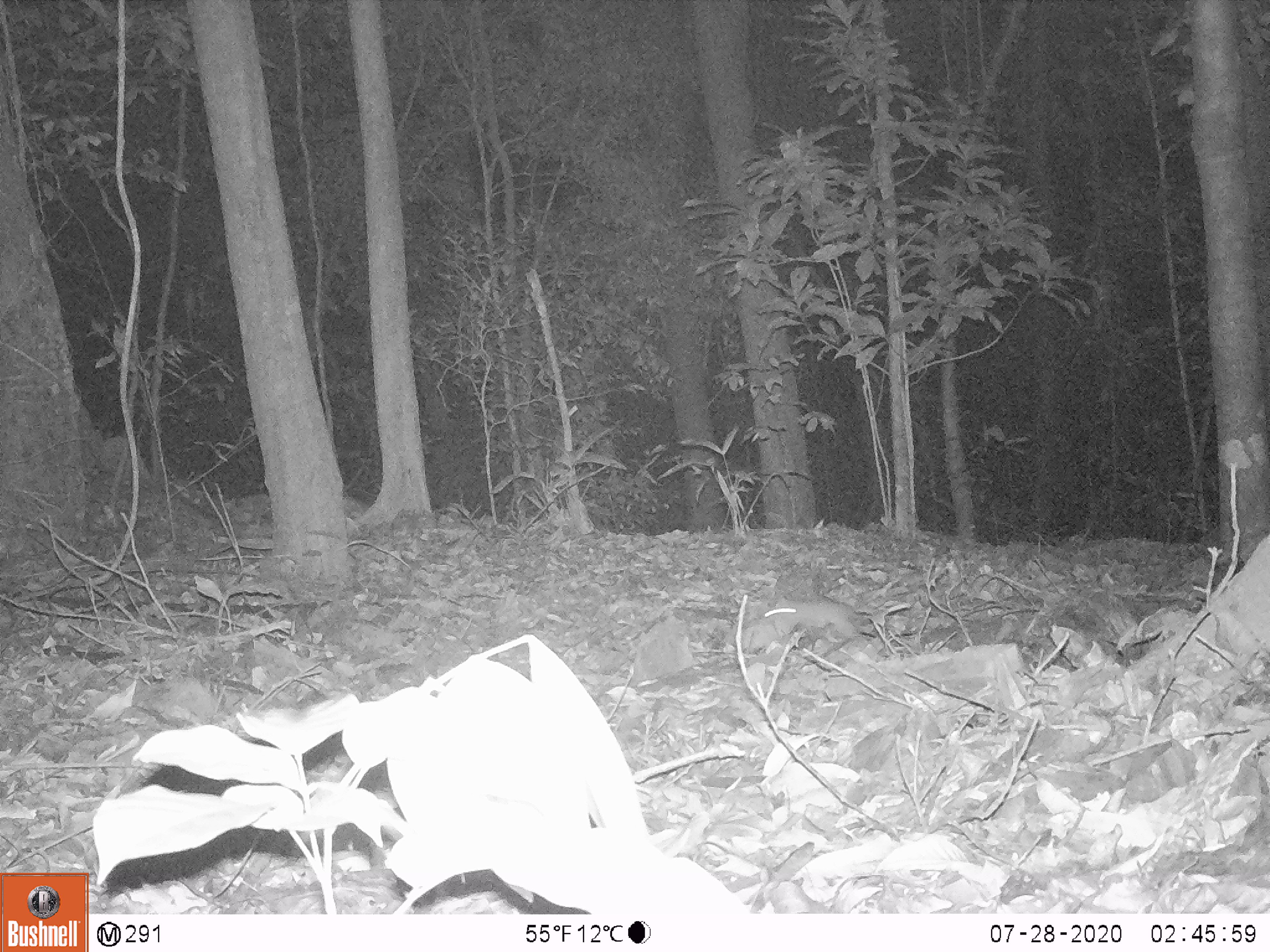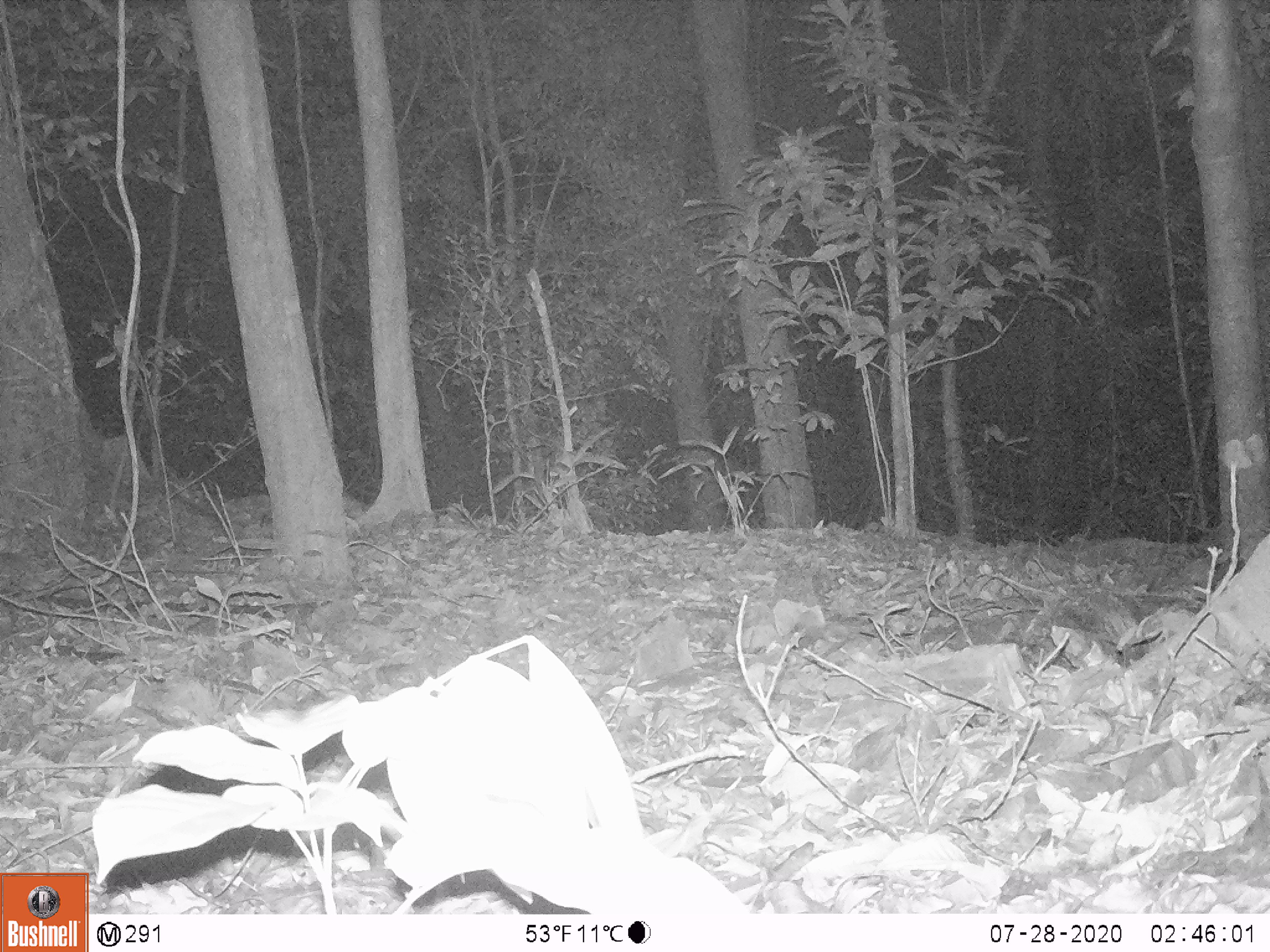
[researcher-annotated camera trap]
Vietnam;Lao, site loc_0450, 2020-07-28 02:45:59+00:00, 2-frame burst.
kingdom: Animalia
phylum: Chordata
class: Mammalia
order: Rodentia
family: Muridae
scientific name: Muridae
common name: old-world mice and rats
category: unidentified murid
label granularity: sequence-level